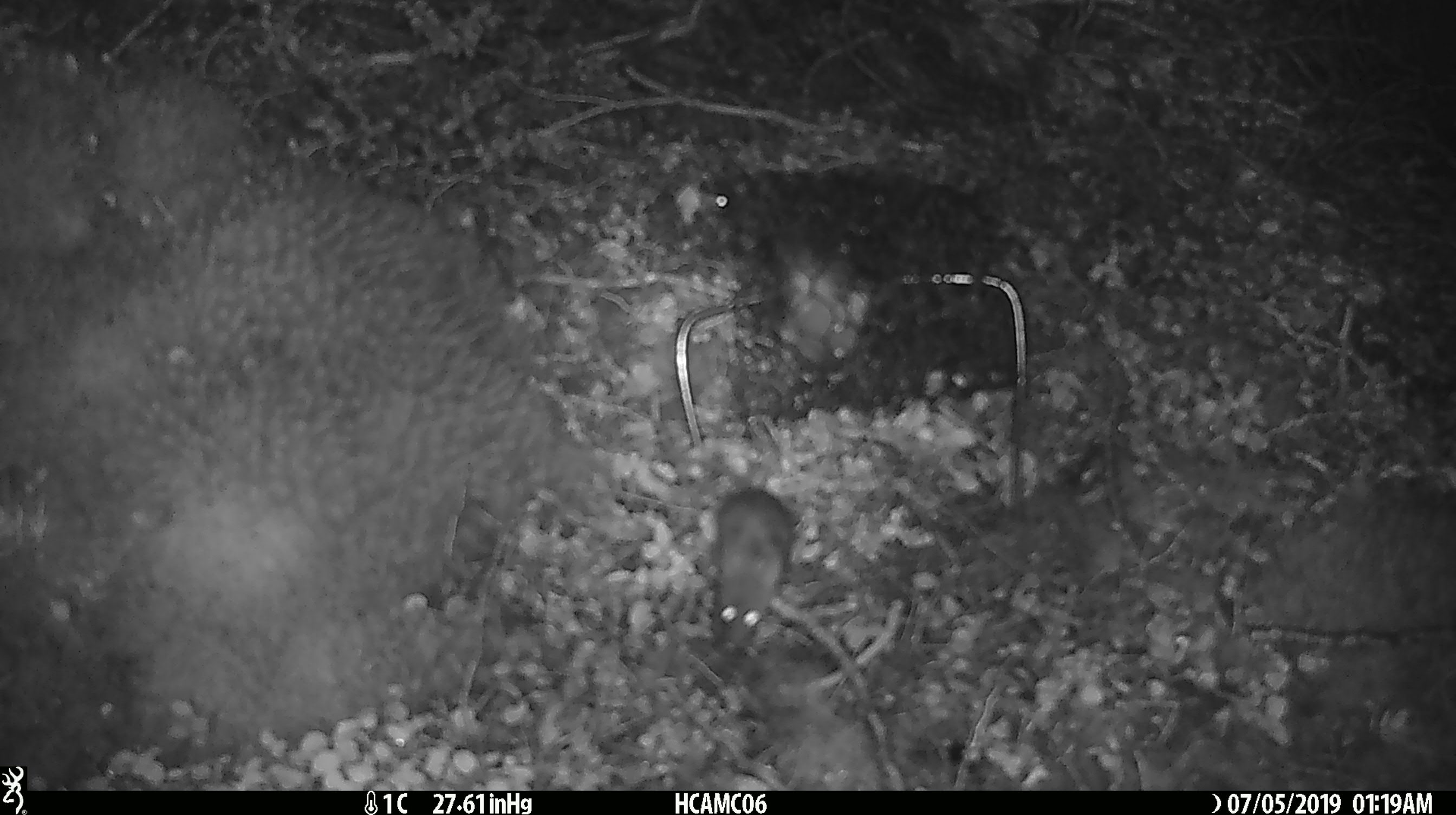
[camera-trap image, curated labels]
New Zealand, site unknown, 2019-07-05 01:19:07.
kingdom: Animalia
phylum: Chordata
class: Mammalia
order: Rodentia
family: Muridae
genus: Mus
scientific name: Mus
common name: mouse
Mouse (Mus).